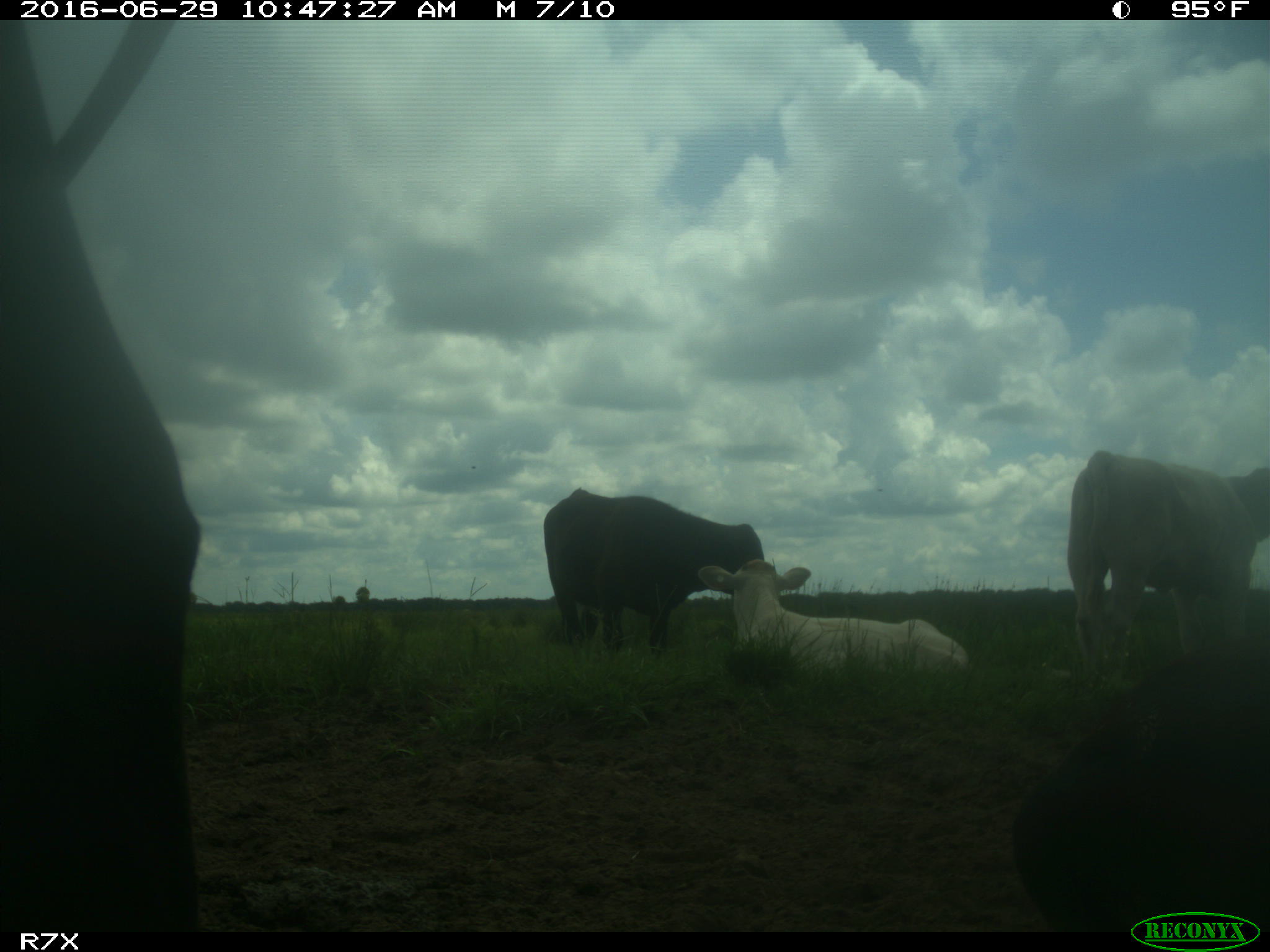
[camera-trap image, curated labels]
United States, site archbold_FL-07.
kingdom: Animalia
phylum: Chordata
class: Mammalia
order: Artiodactyla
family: Bovidae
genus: Bos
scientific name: Bos taurus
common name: domestic cow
Bos taurus (domestic cow).